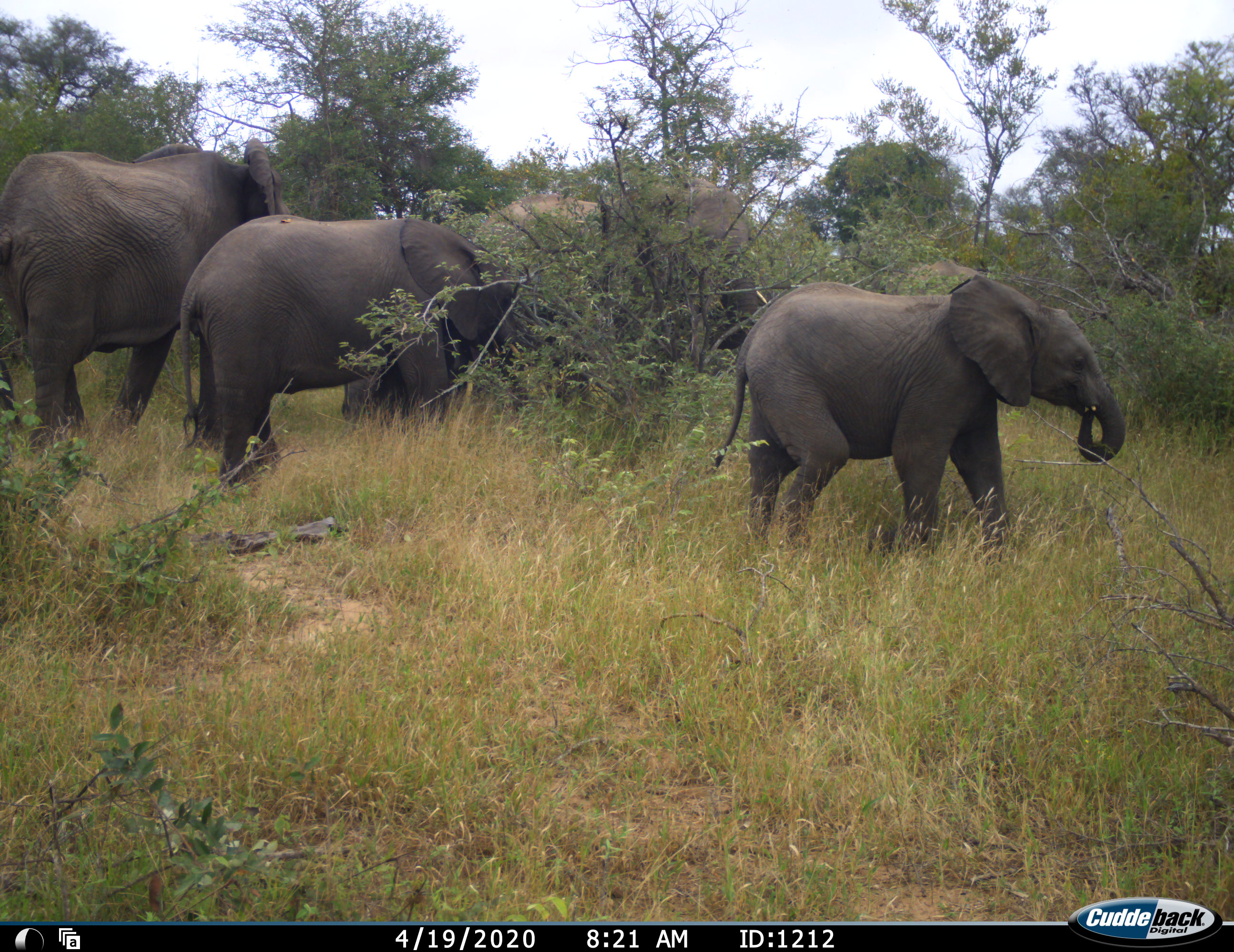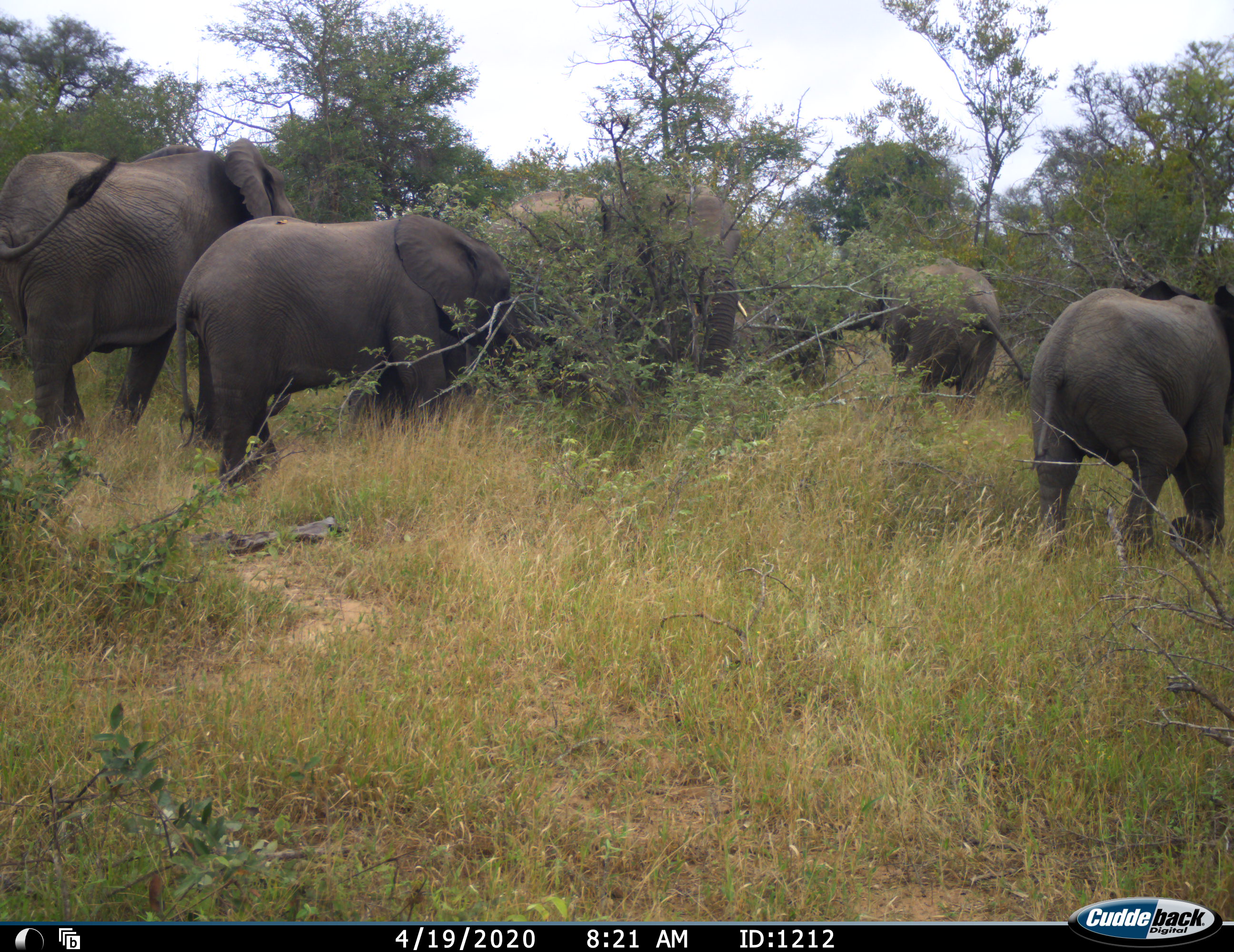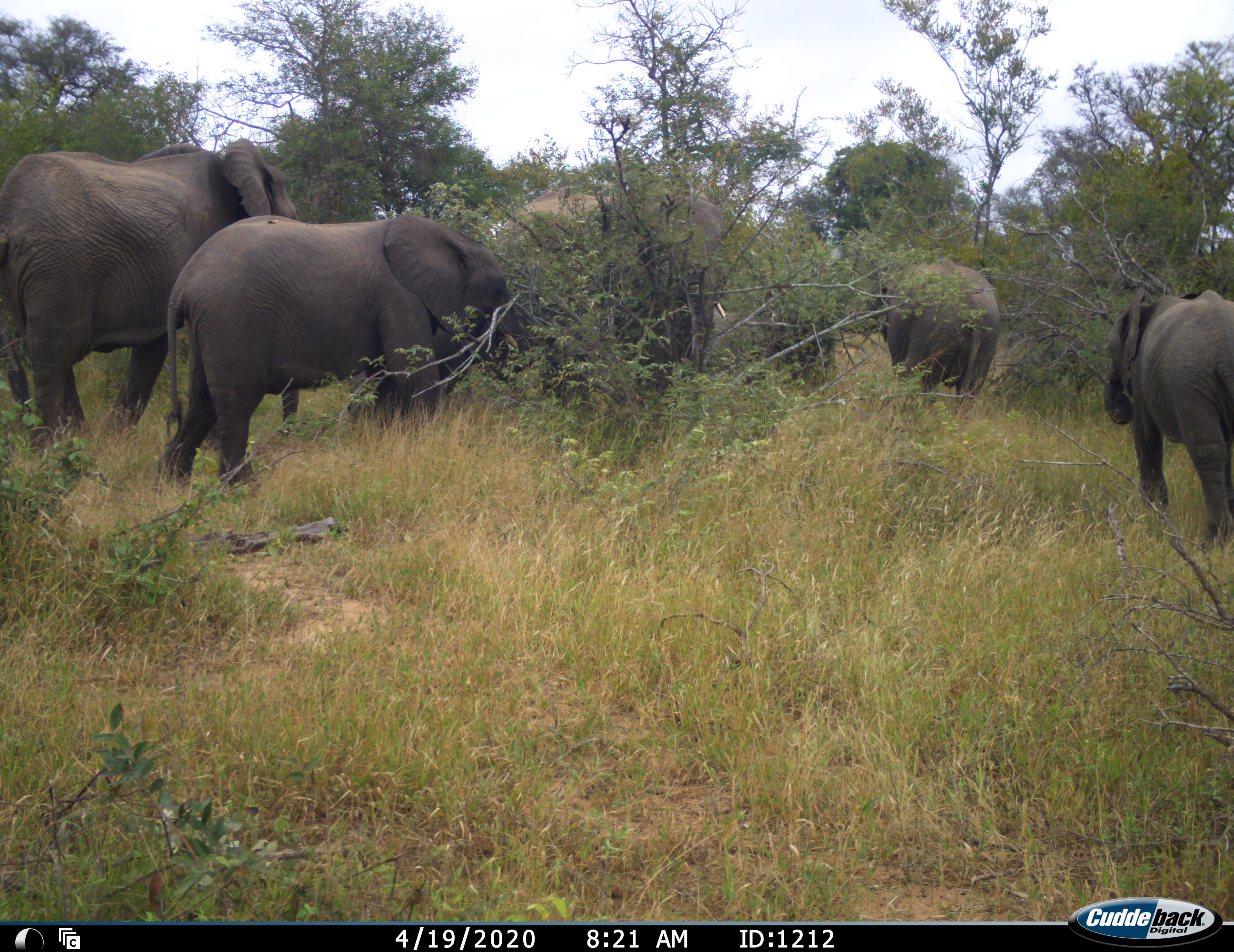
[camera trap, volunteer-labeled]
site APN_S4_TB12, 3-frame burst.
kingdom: Animalia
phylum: Chordata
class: Mammalia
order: Proboscidea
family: Elephantidae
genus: Loxodonta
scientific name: Loxodonta africana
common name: african bush elephant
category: elephant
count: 6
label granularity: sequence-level